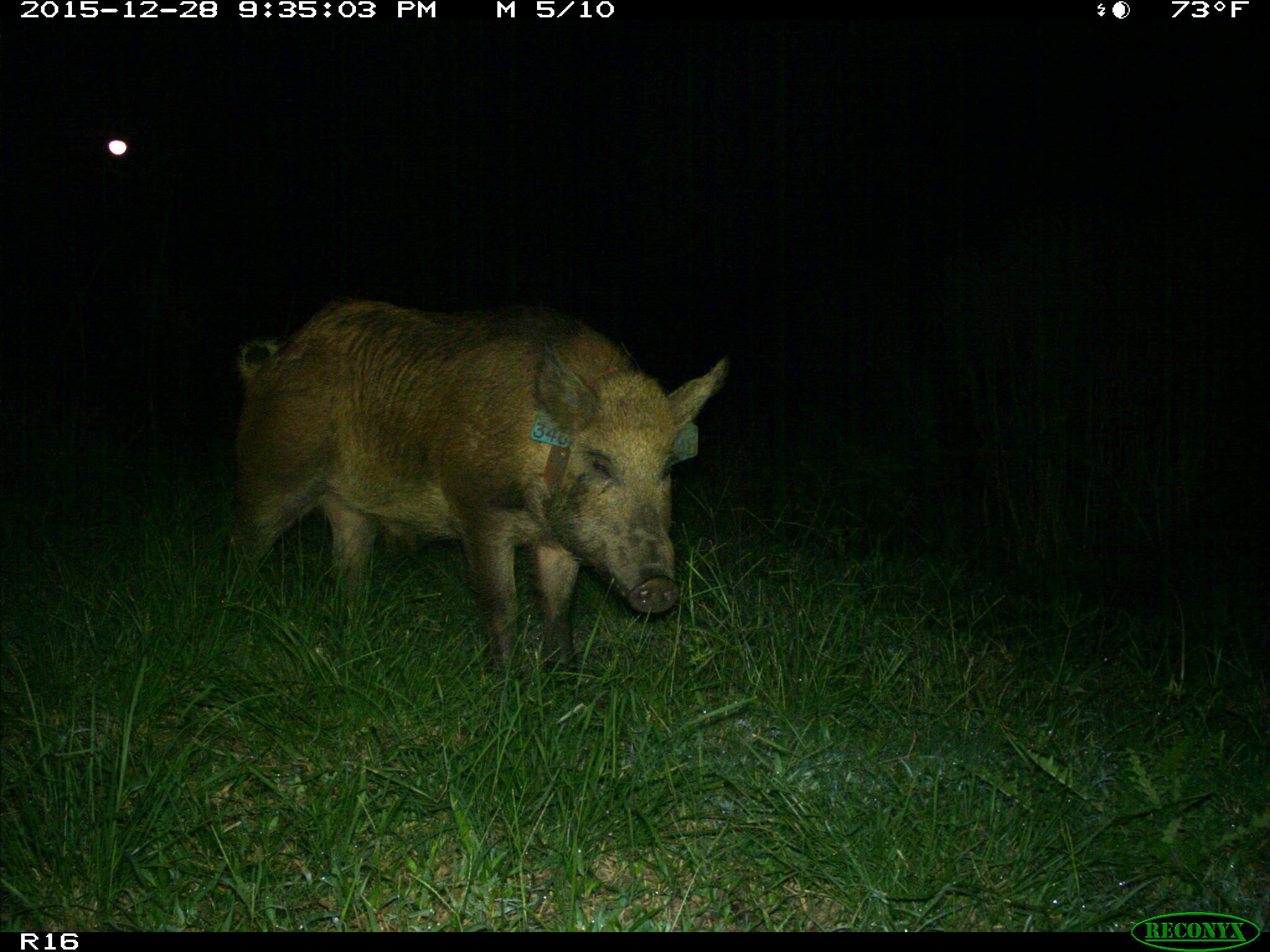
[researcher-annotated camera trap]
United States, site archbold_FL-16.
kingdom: Animalia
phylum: Chordata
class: Mammalia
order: Artiodactyla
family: Suidae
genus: Sus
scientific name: Sus scrofa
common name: wild boar